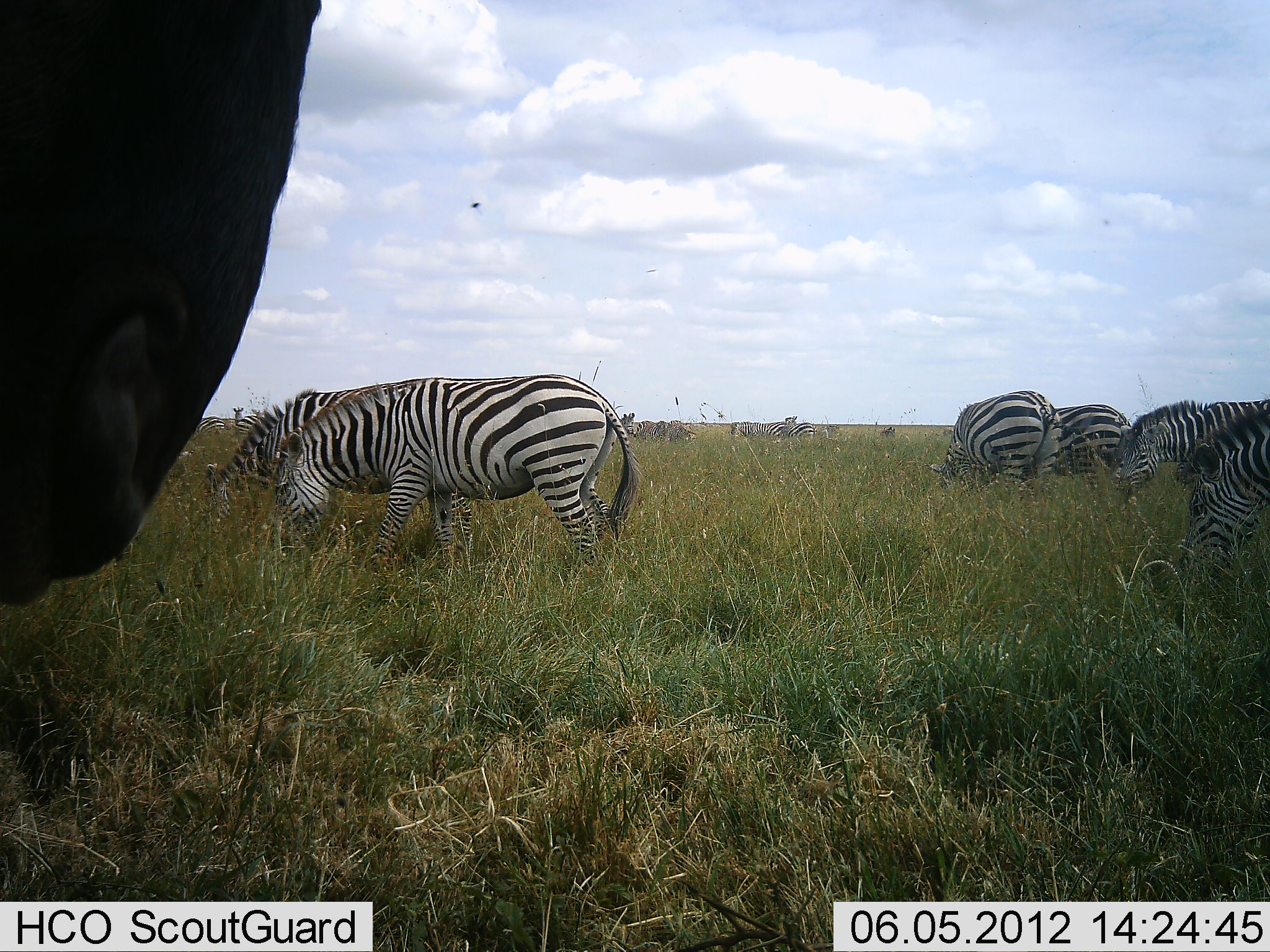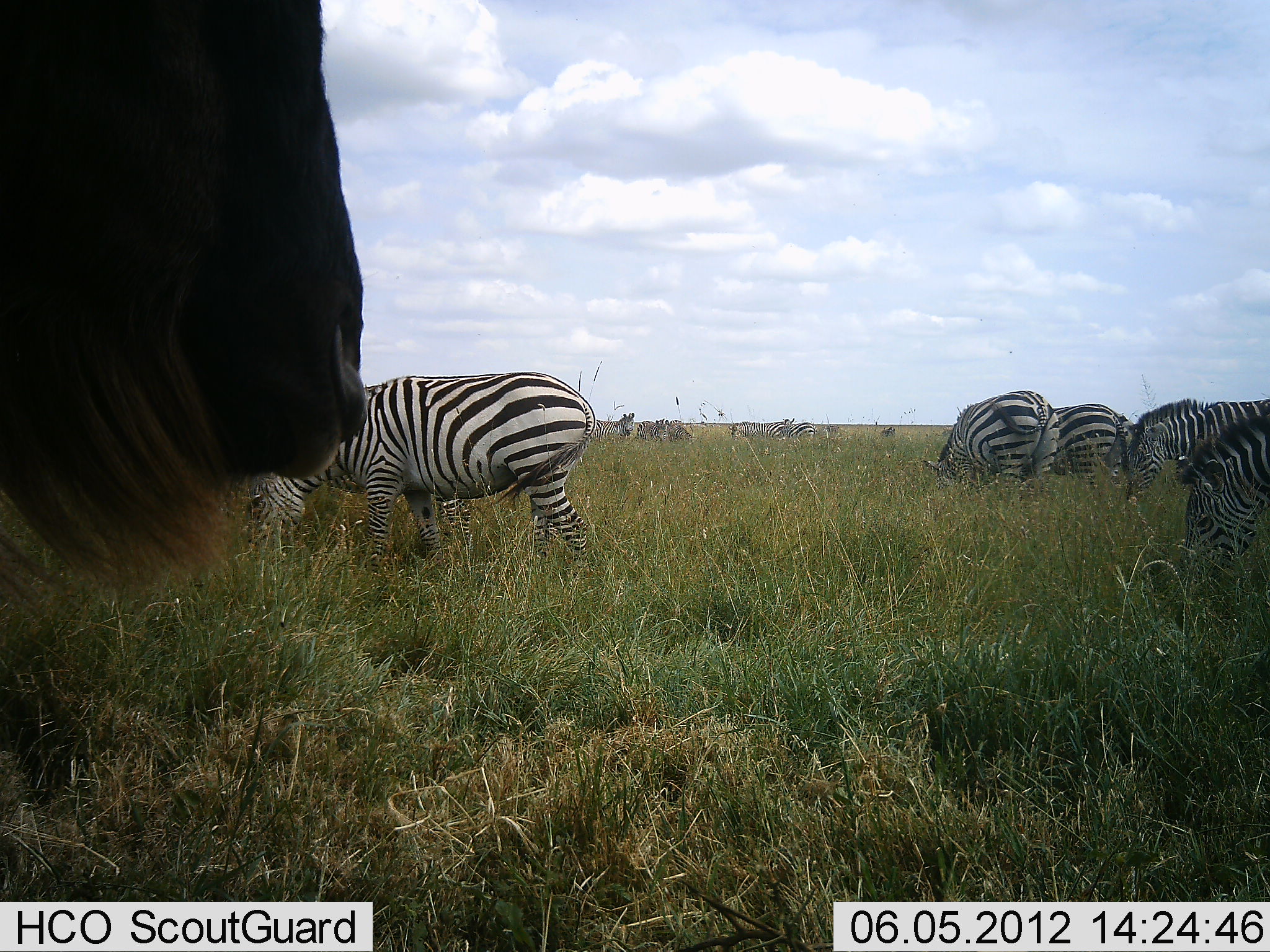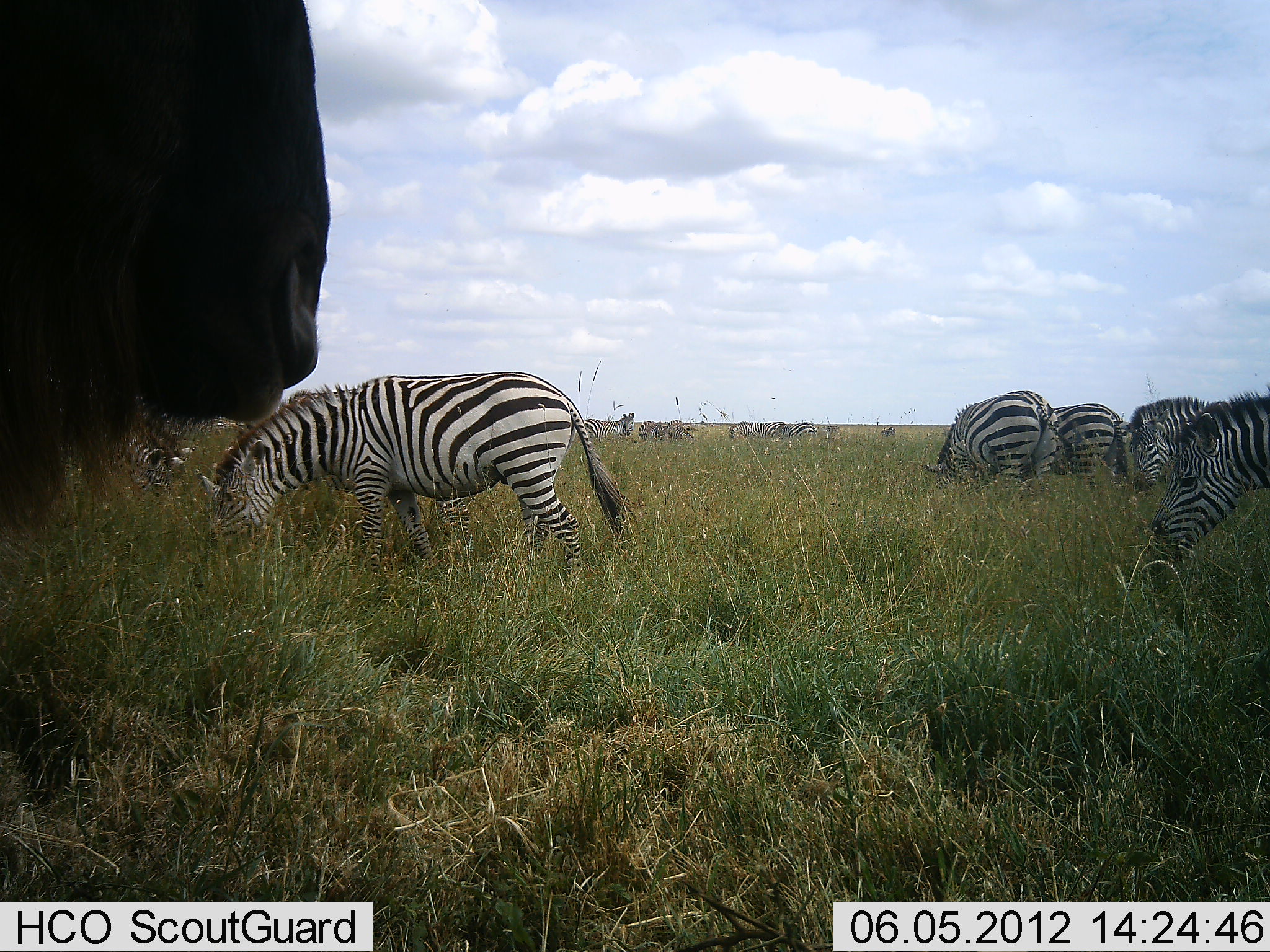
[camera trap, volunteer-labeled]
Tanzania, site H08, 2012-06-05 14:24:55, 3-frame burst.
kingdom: Animalia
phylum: Chordata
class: Mammalia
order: Artiodactyla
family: Bovidae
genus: Connochaetes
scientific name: Connochaetes taurinus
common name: blue wildebeest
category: wildebeest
Wildebeest (blue wildebeest) (Connochaetes taurinus), count 1. Behavior (volunteer vote fractions): standing 80%, resting 0%, moving 10%, interacting 0%. Young present (vote fraction): 0%. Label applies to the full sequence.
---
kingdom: Animalia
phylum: Chordata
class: Mammalia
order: Perissodactyla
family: Equidae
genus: Equus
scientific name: Equus quagga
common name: plains zebra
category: zebra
Zebra (plains zebra) (Equus quagga), count 11-50. Behavior (volunteer vote fractions): standing 50%, resting 0%, moving 0%, interacting 8%. Young present (vote fraction): 0%. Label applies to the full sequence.